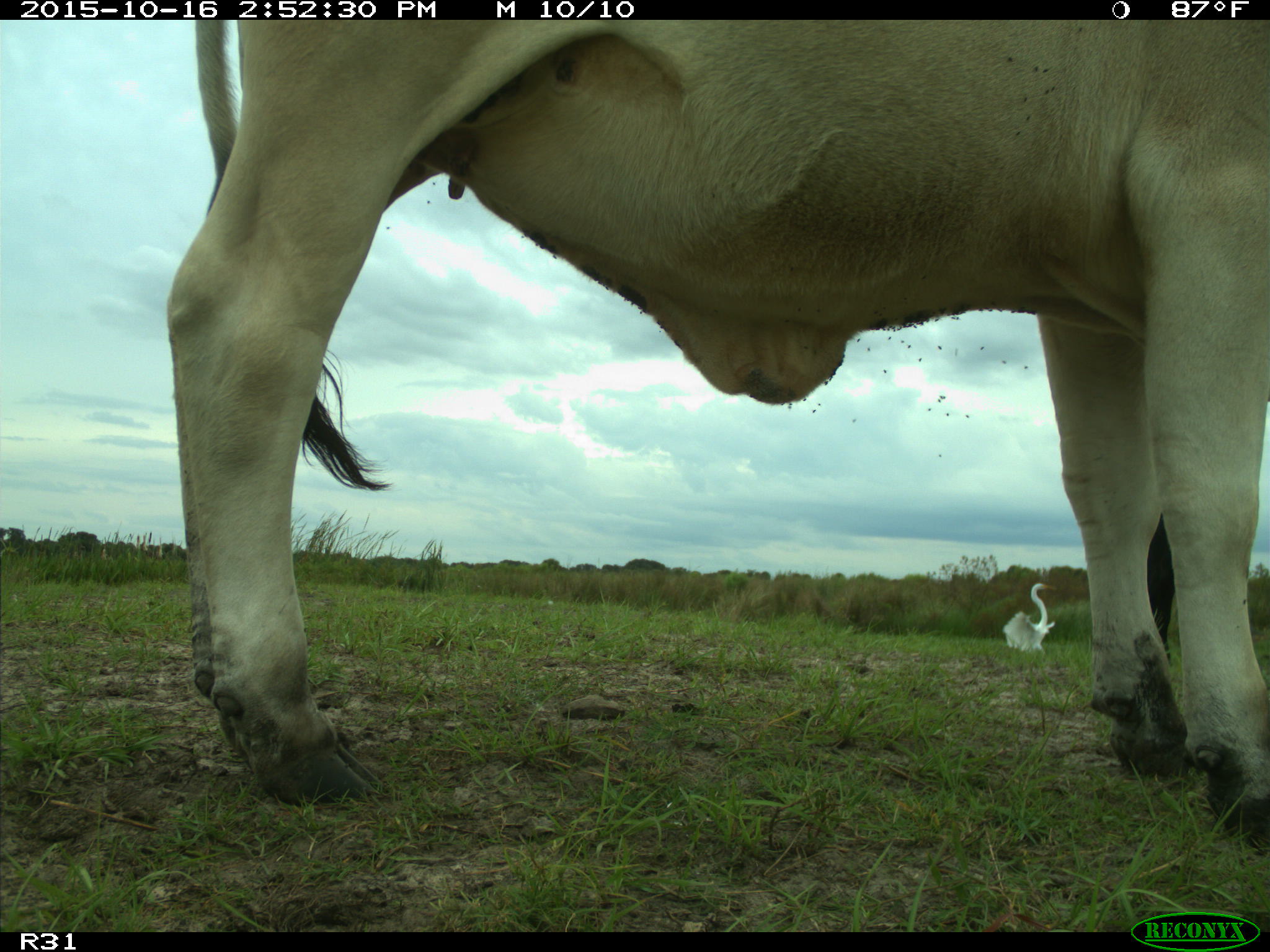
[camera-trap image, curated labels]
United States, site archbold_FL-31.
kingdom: Animalia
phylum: Chordata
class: Mammalia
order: Artiodactyla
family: Bovidae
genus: Bos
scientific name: Bos taurus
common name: domestic cow